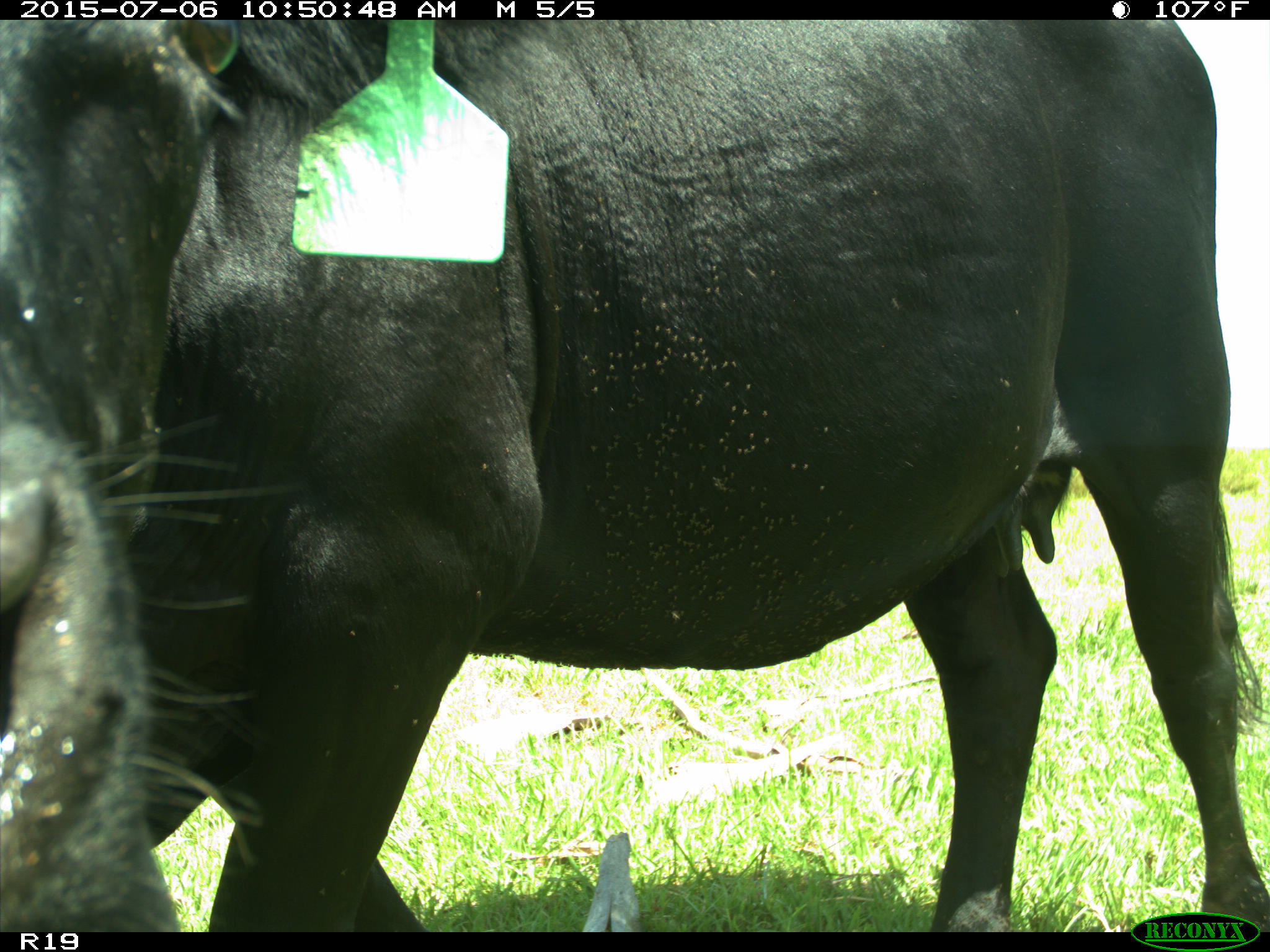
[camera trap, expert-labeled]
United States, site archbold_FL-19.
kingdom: Animalia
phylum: Chordata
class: Mammalia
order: Artiodactyla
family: Bovidae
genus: Bos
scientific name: Bos taurus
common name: domestic cow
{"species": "Bos taurus (domestic cow)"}